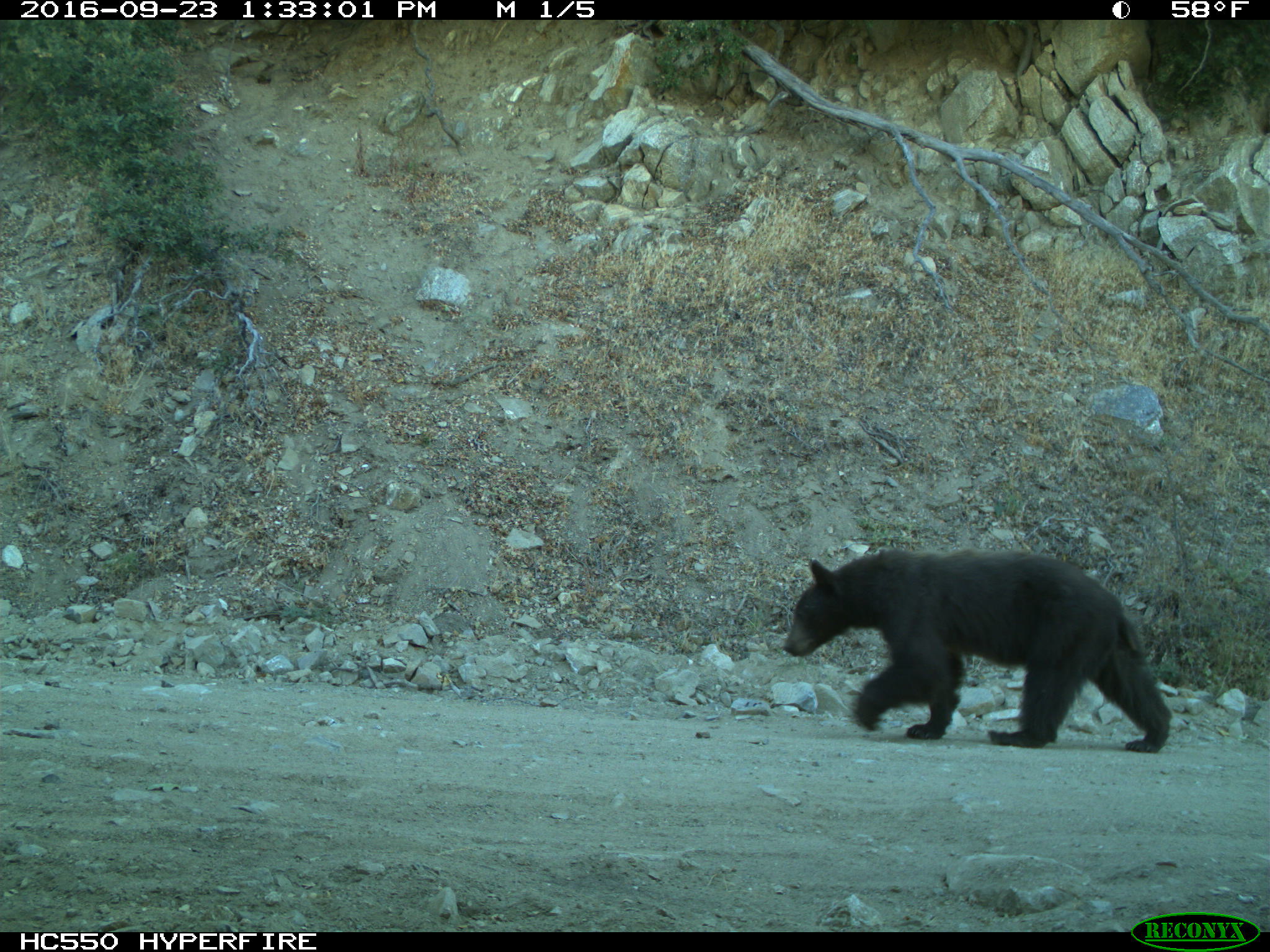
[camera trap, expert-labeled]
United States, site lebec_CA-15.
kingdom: Animalia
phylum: Chordata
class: Mammalia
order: Carnivora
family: Ursidae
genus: Ursus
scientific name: Ursus americanus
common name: american black bear